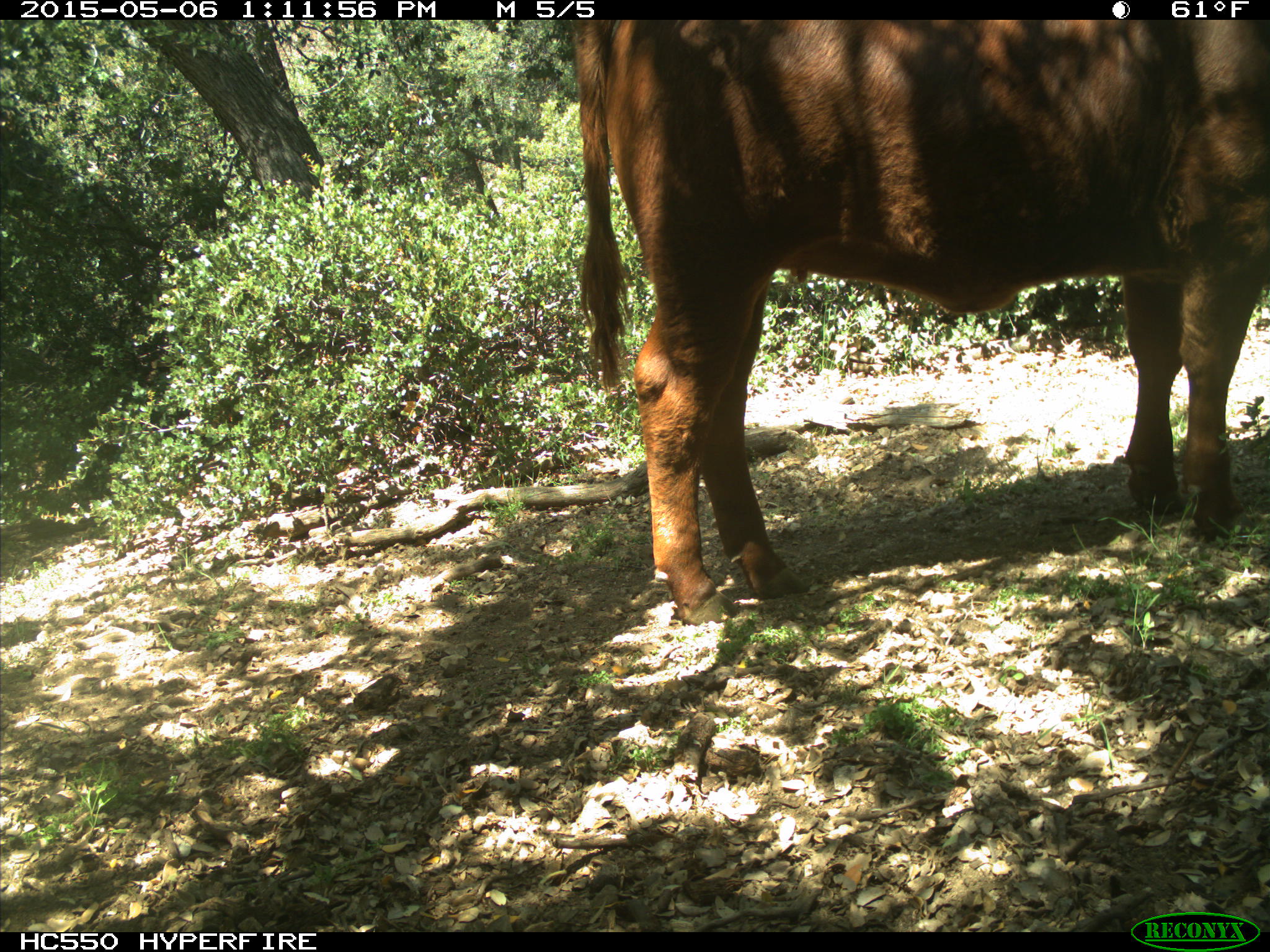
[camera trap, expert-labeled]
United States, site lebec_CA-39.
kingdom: Animalia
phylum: Chordata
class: Mammalia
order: Artiodactyla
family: Bovidae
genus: Bos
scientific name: Bos taurus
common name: domestic cow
Bos taurus (domestic cow).